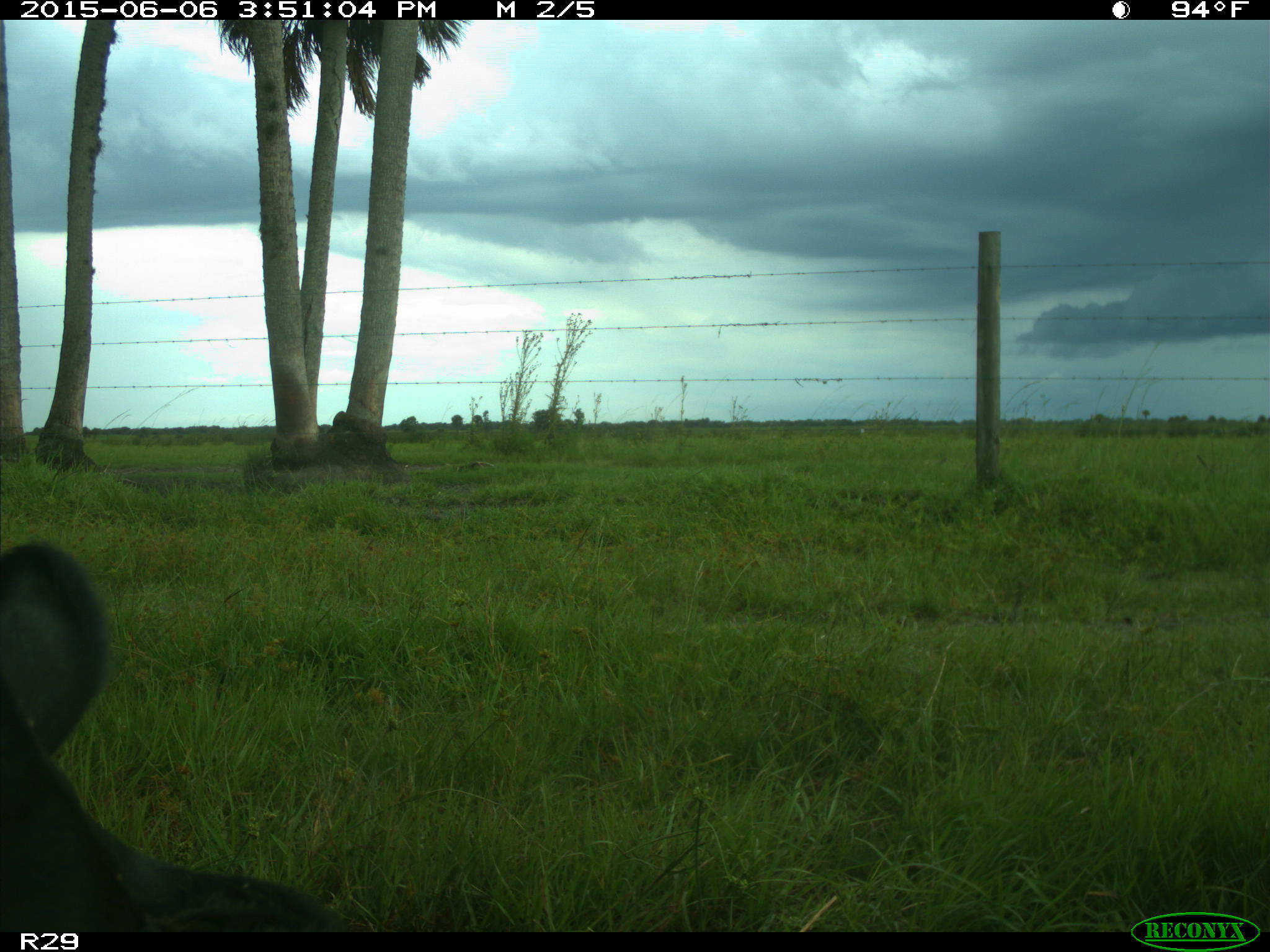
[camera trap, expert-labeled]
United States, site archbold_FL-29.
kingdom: Animalia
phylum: Chordata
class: Mammalia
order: Artiodactyla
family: Bovidae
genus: Bos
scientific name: Bos taurus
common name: domestic cow